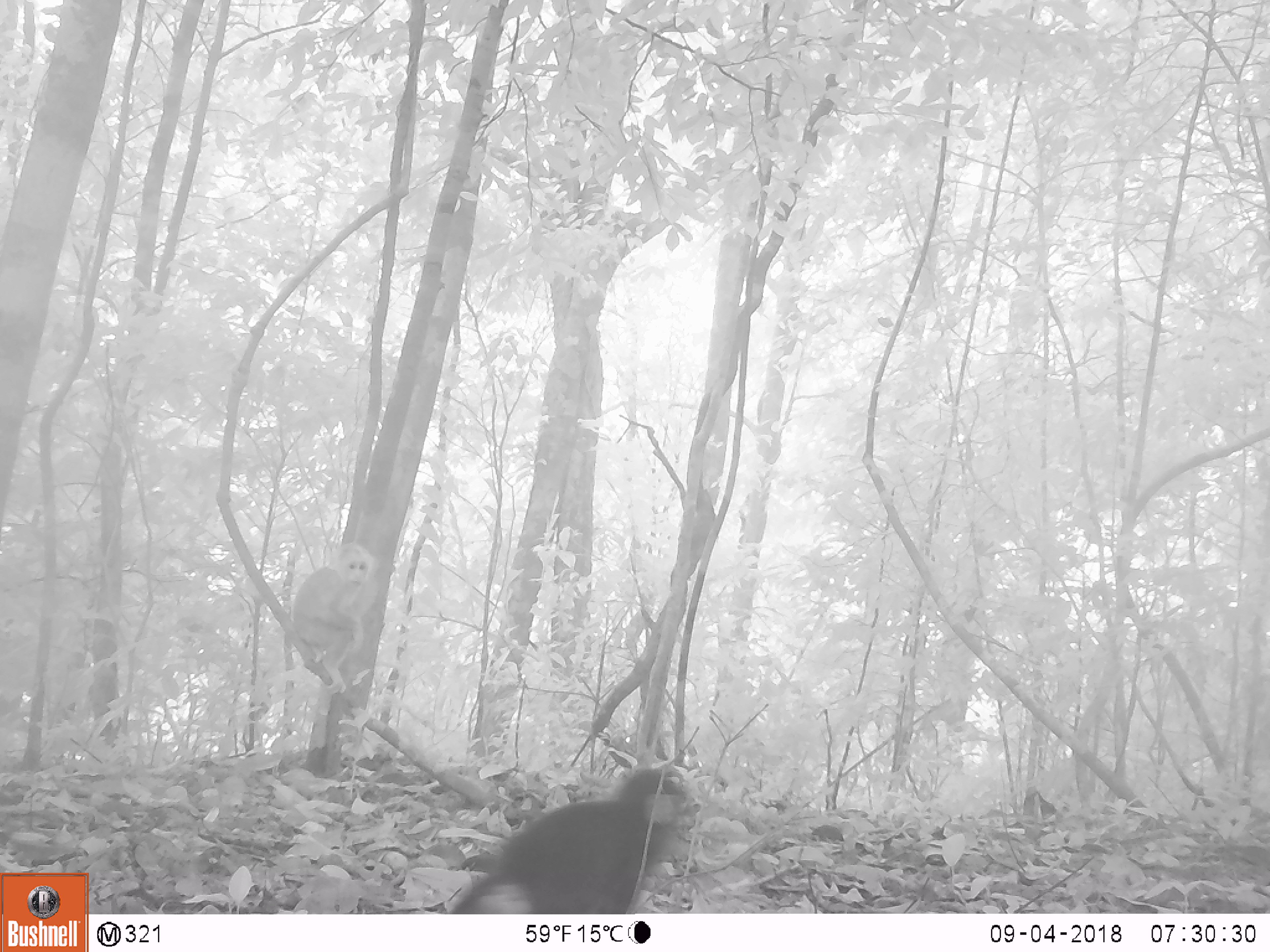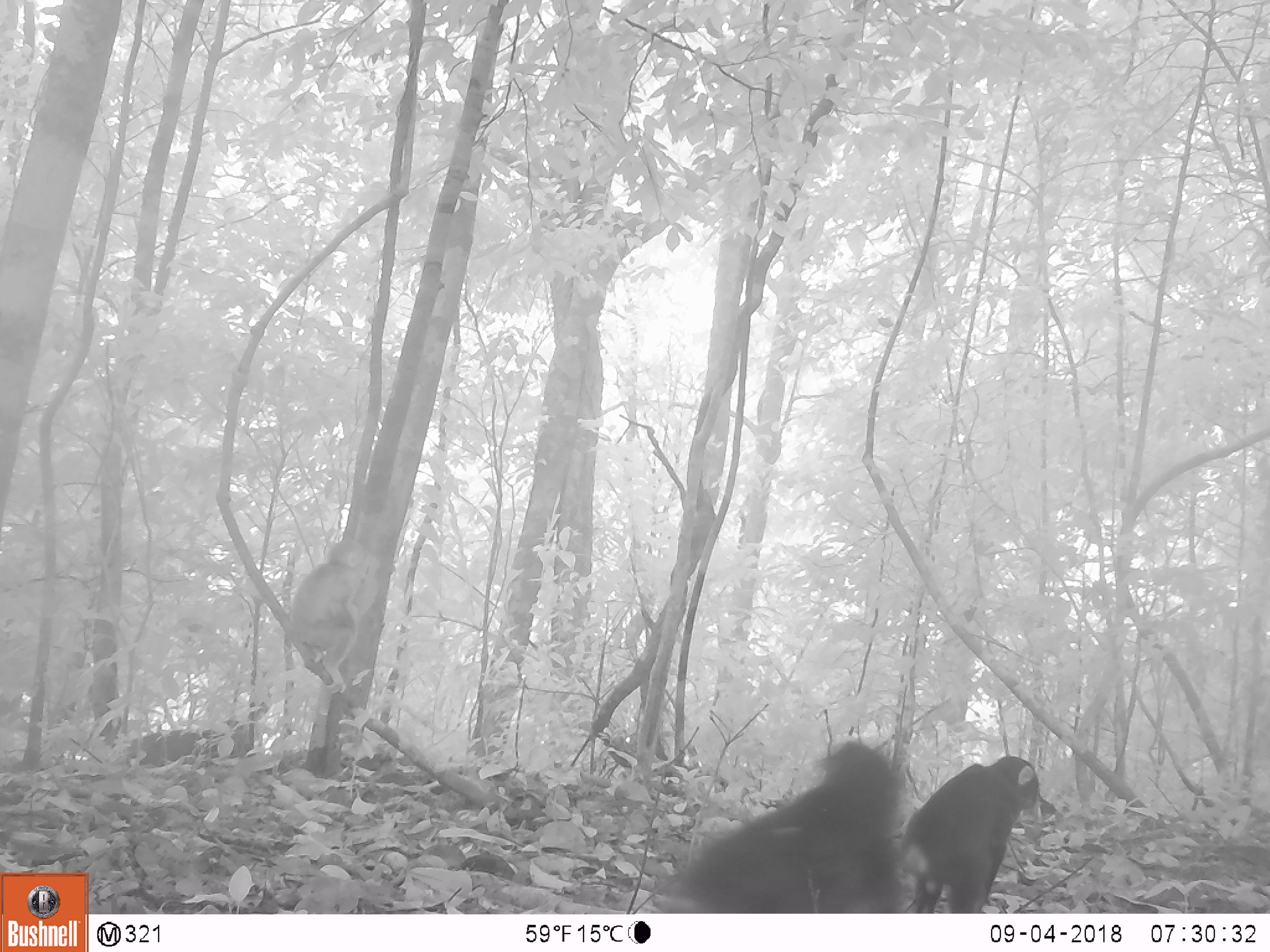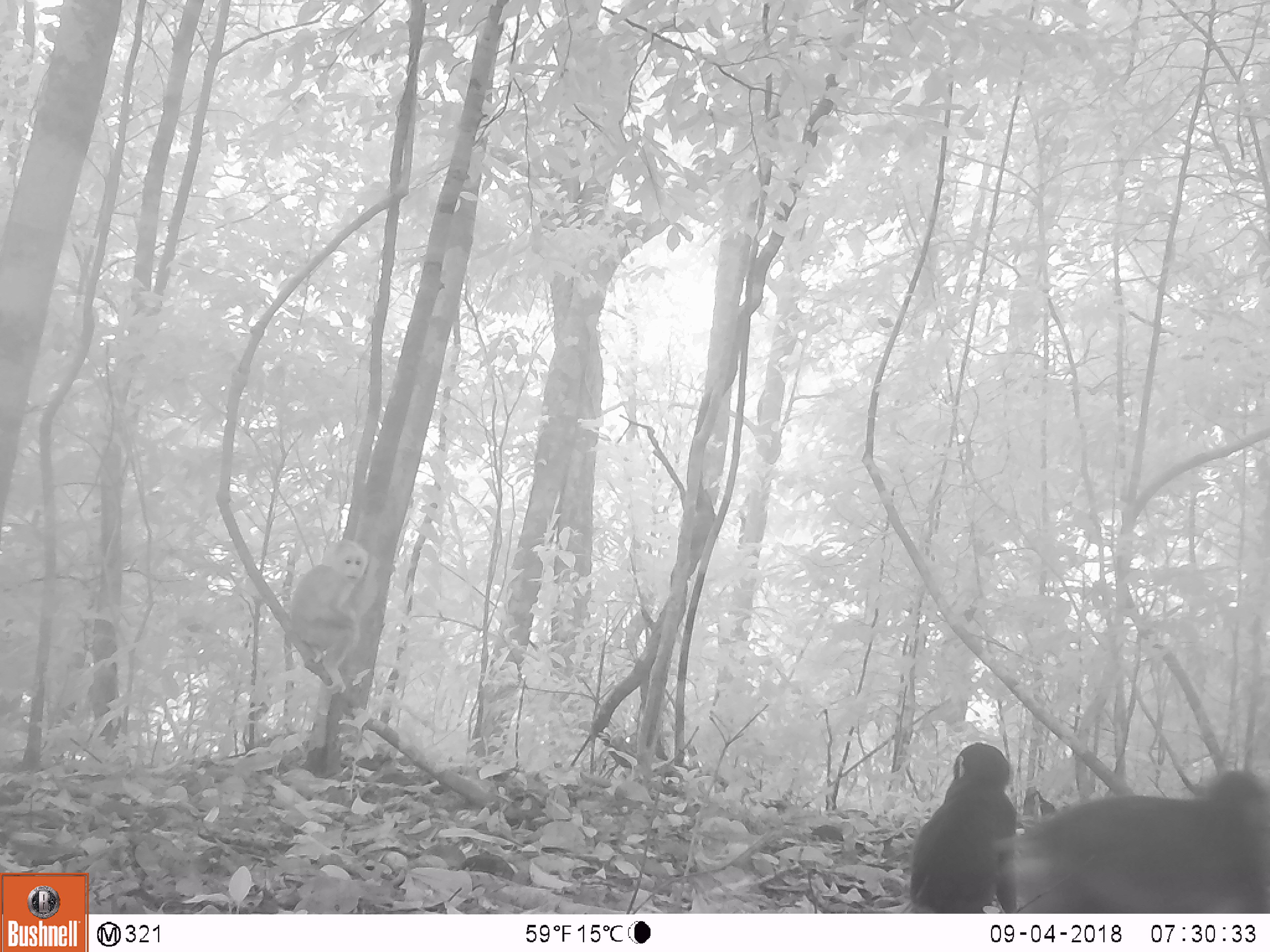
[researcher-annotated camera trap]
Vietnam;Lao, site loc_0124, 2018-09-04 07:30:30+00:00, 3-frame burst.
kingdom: Animalia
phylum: Chordata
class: Mammalia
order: Primates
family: Cercopithecidae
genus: Macaca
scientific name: Macaca arctoides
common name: stump-tailed macaque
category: stump tailed macaque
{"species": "stump tailed macaque (stump-tailed macaque) (Macaca arctoides)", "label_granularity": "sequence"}